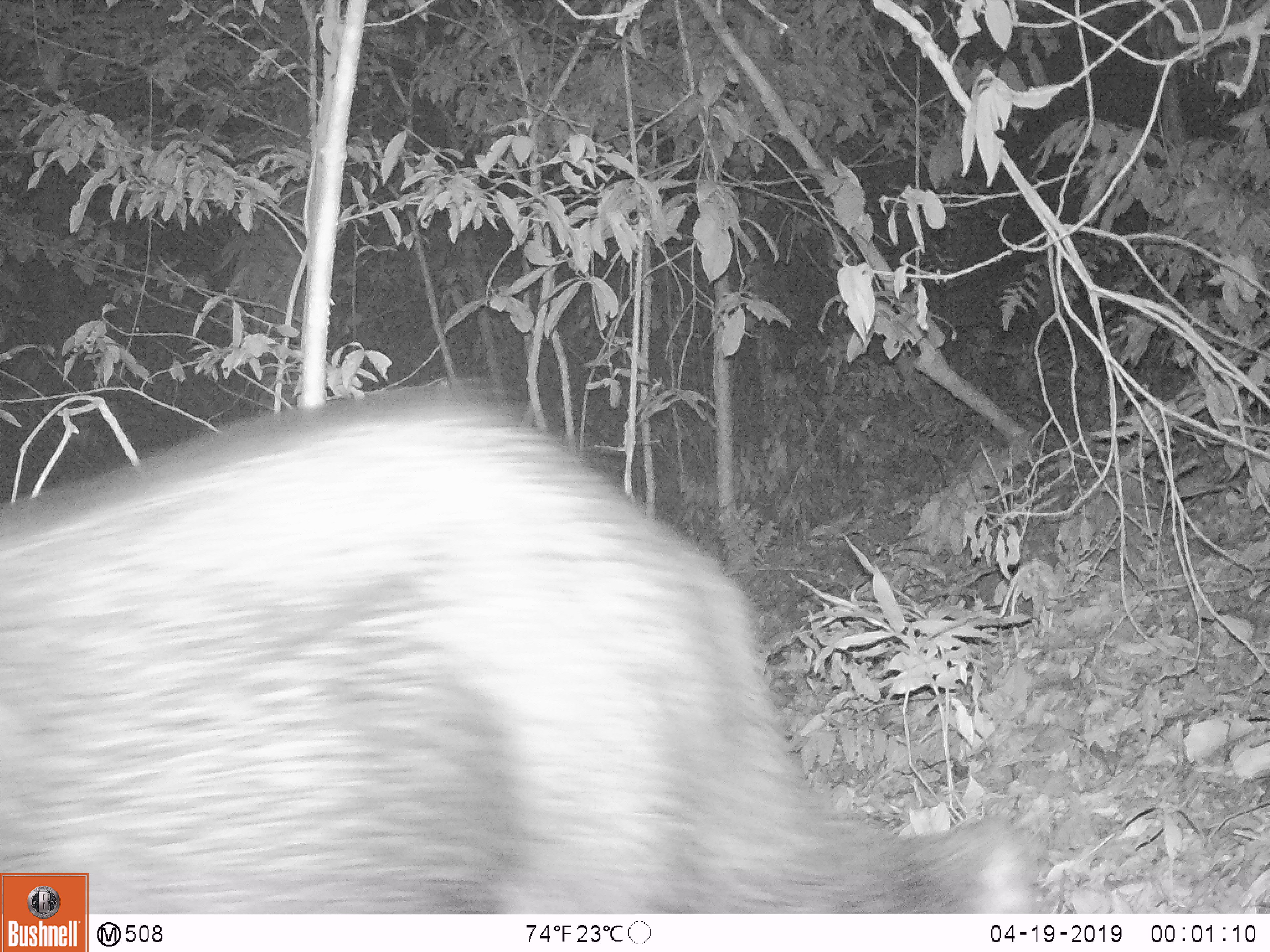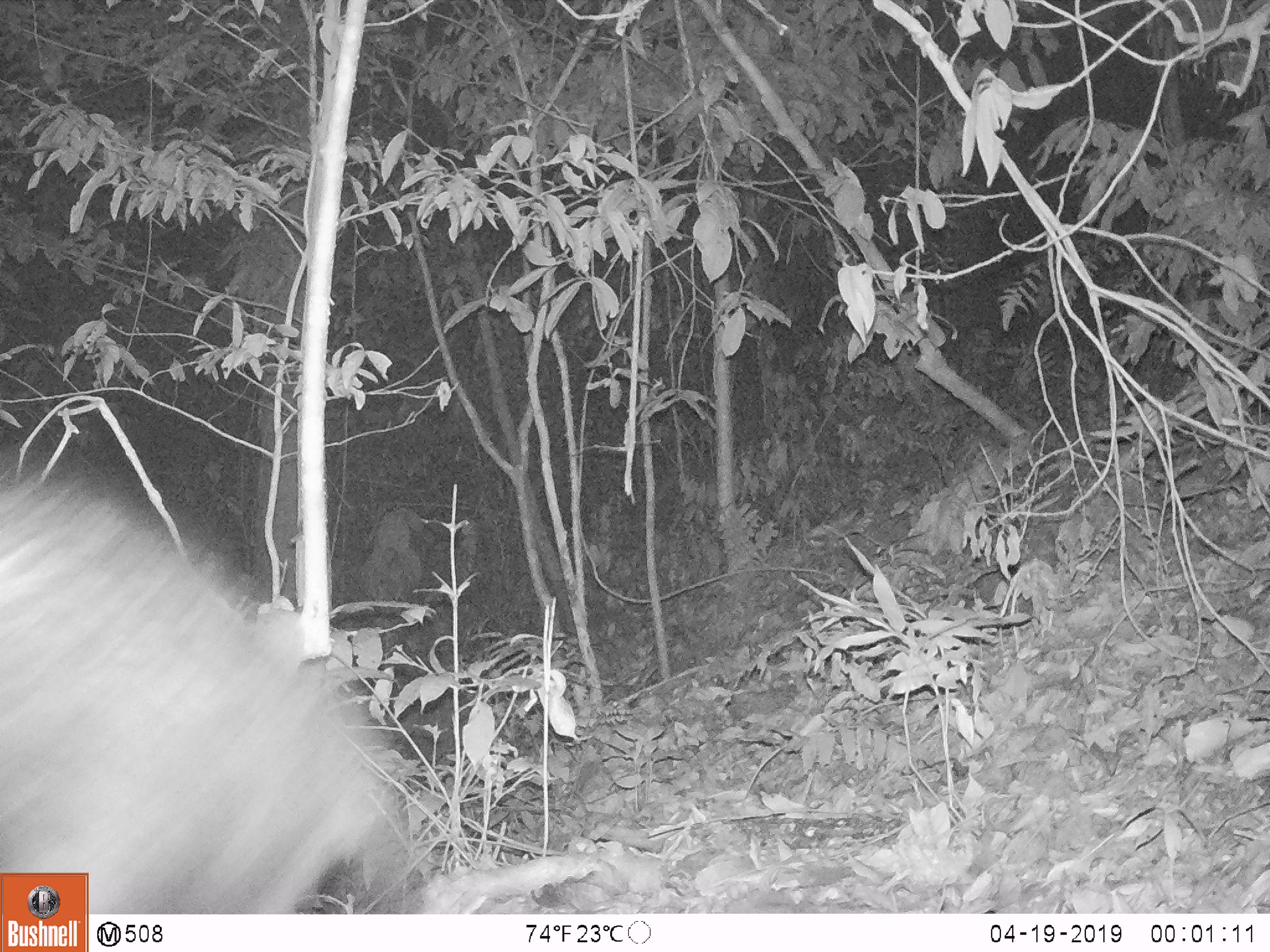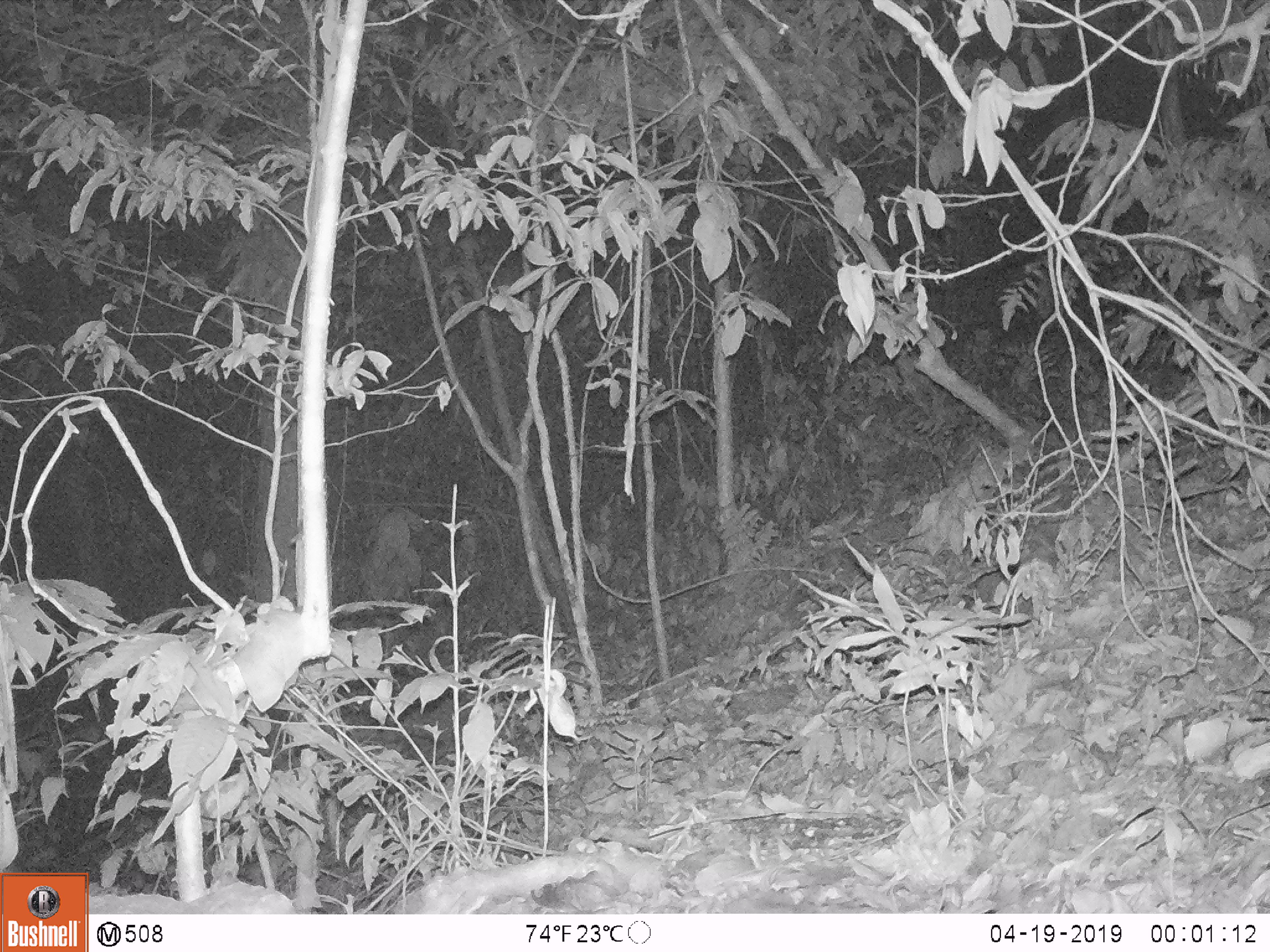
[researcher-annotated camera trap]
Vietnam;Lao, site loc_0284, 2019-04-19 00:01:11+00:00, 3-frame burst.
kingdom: Animalia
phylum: Chordata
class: Mammalia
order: Artiodactyla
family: Bovidae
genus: Capricornis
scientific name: Capricornis sumatraensis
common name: chinese serow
Chinese serow (Capricornis sumatraensis). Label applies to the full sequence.